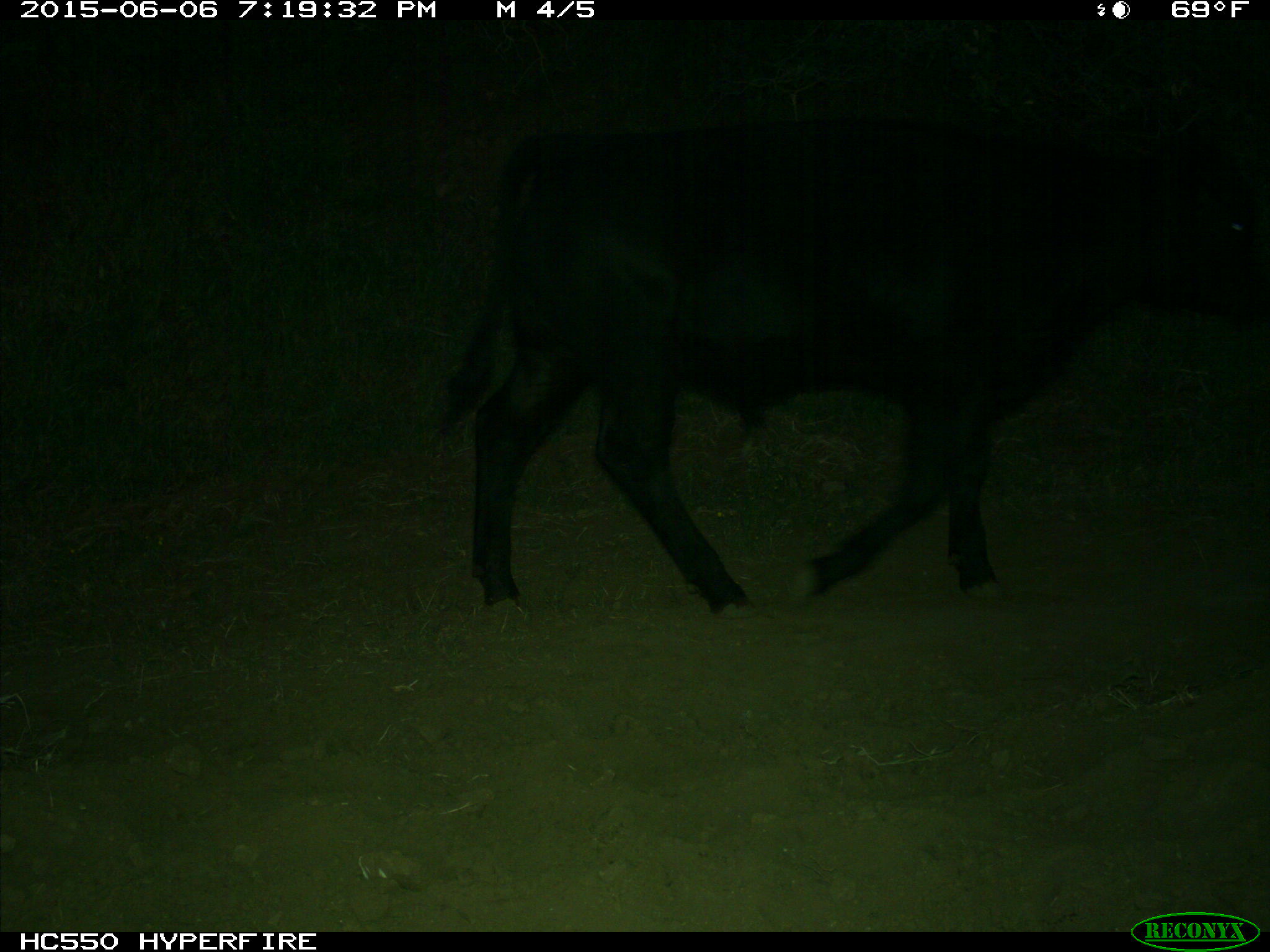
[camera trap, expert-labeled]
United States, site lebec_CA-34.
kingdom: Animalia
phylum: Chordata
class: Mammalia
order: Artiodactyla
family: Bovidae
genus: Bos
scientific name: Bos taurus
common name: domestic cow